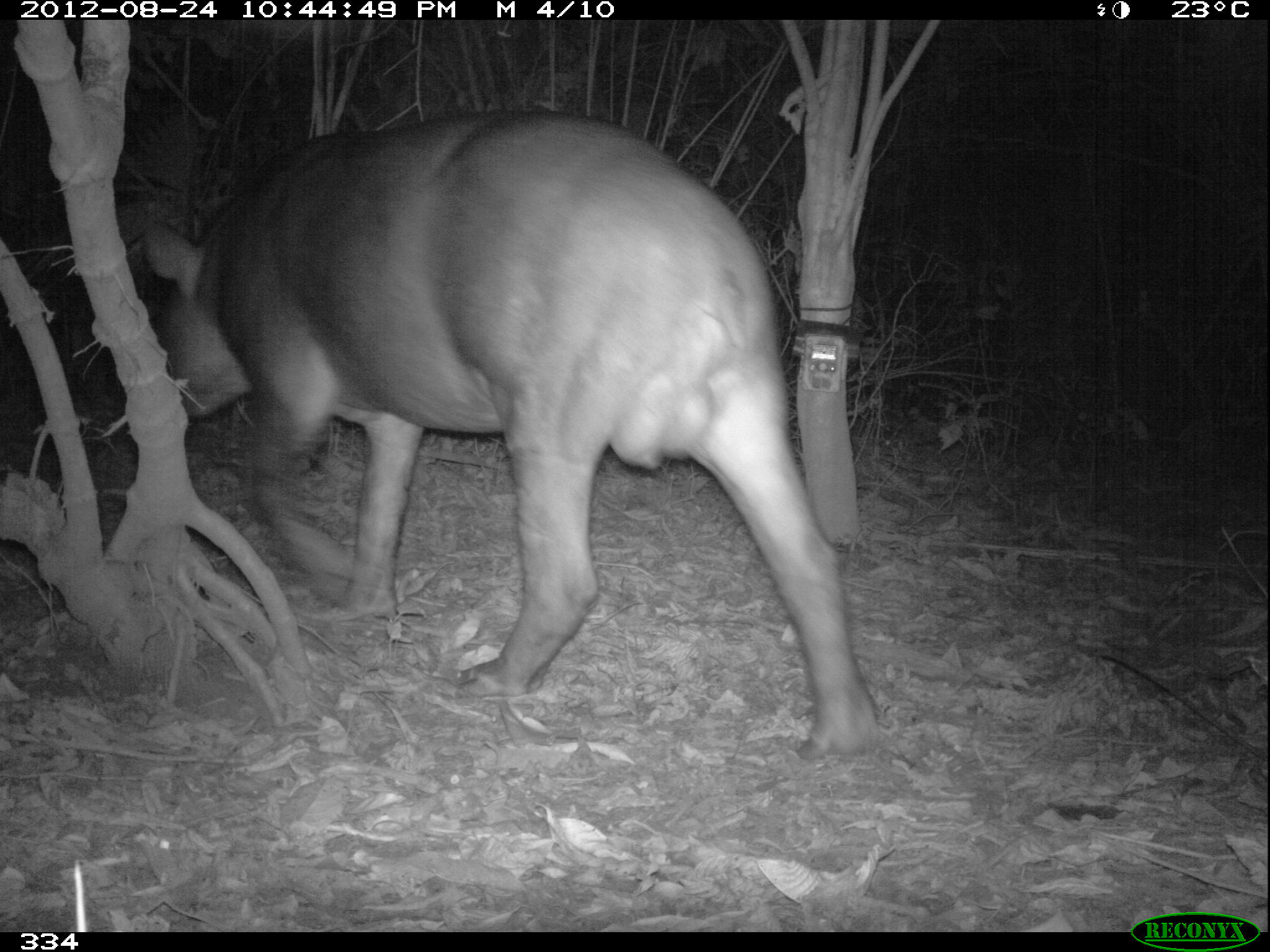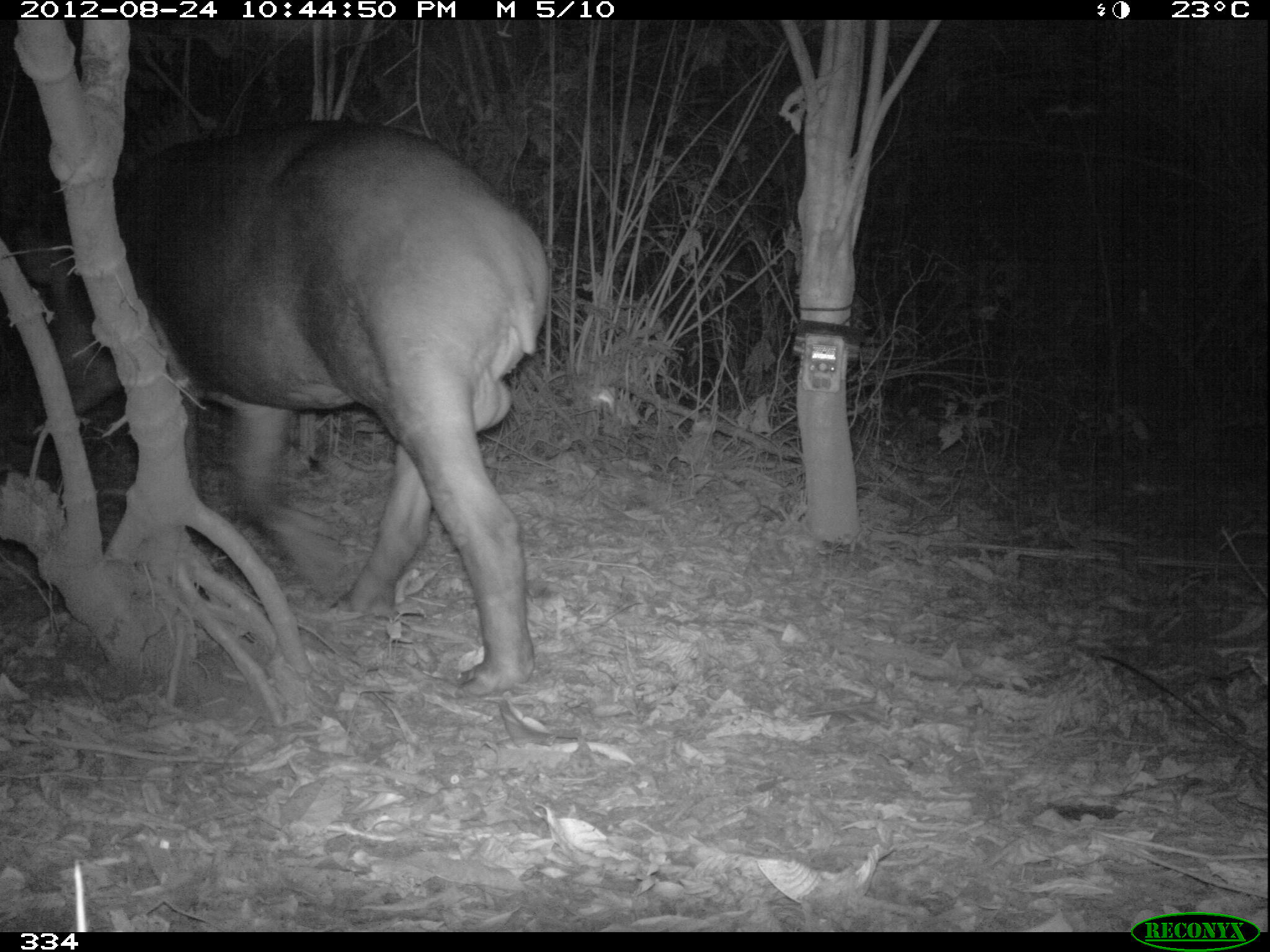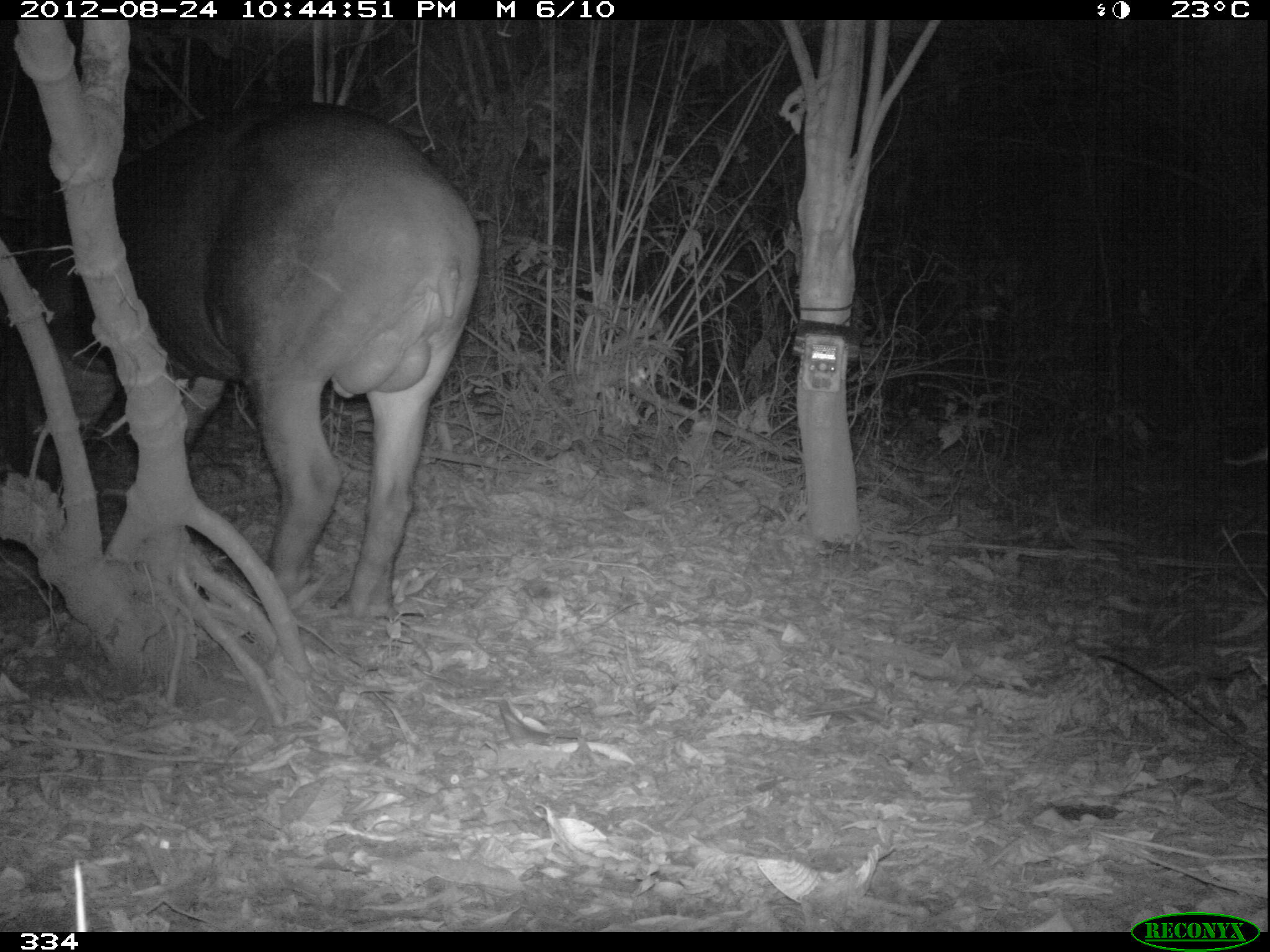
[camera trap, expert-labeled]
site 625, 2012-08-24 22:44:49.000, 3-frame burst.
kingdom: Animalia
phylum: Chordata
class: Mammalia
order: Perissodactyla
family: Tapiridae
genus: Tapirus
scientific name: Tapirus terrestris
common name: south american tapir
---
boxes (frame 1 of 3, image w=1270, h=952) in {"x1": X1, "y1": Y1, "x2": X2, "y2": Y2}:
tapirus terrestris: {"x1": 142, "y1": 110, "x2": 885, "y2": 760}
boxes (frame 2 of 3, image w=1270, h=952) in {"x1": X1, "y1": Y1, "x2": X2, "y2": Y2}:
tapirus terrestris: {"x1": 13, "y1": 120, "x2": 553, "y2": 700}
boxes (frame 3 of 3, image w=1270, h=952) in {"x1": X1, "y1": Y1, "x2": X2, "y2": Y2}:
tapirus terrestris: {"x1": 20, "y1": 93, "x2": 481, "y2": 619}